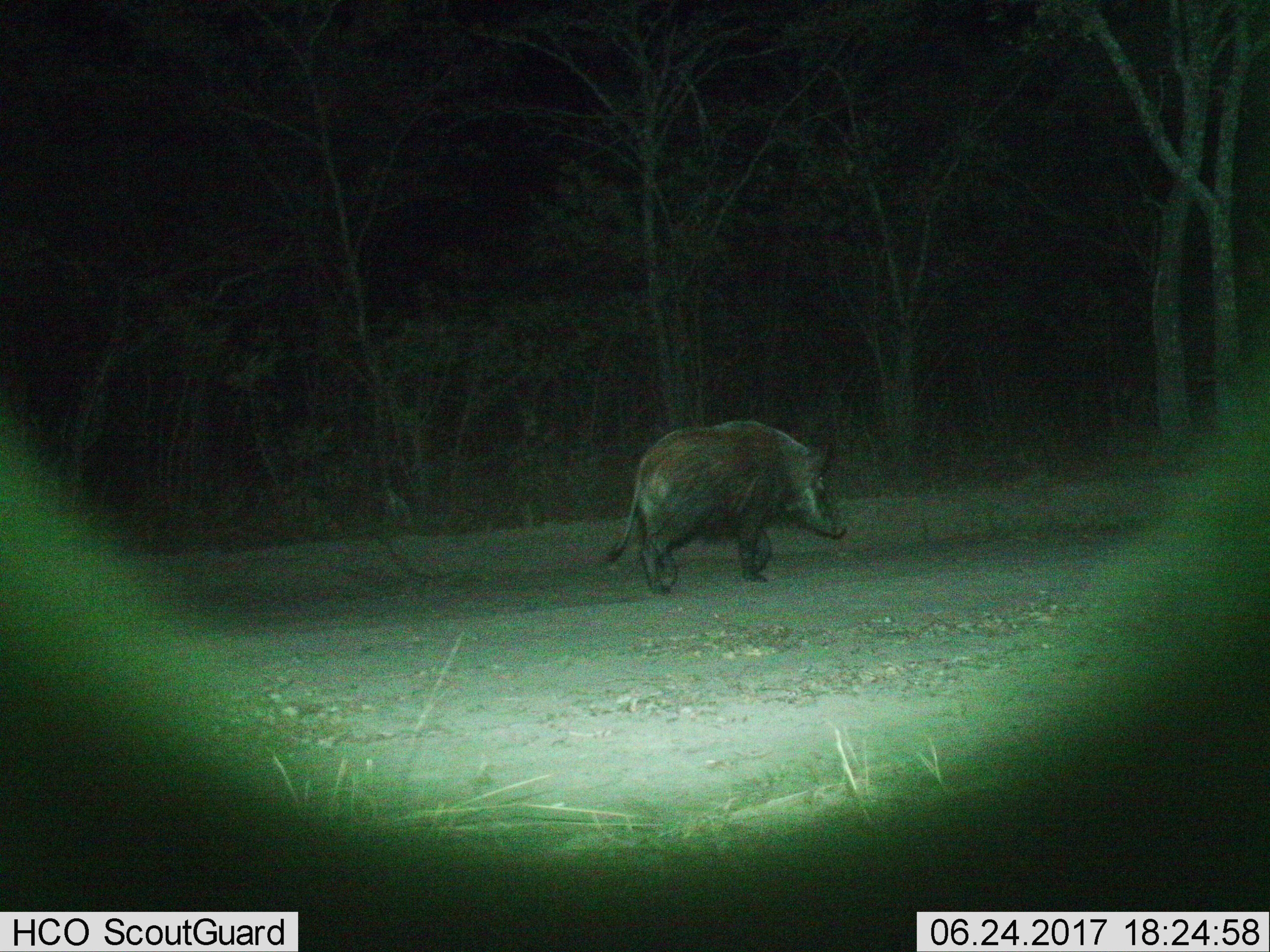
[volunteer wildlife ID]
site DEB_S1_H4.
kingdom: Animalia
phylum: Chordata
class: Mammalia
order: Artiodactyla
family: Suidae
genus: Potamochoerus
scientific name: Potamochoerus larvatus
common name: bushpig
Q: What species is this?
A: Bushpig (Potamochoerus larvatus).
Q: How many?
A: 1.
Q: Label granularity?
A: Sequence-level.